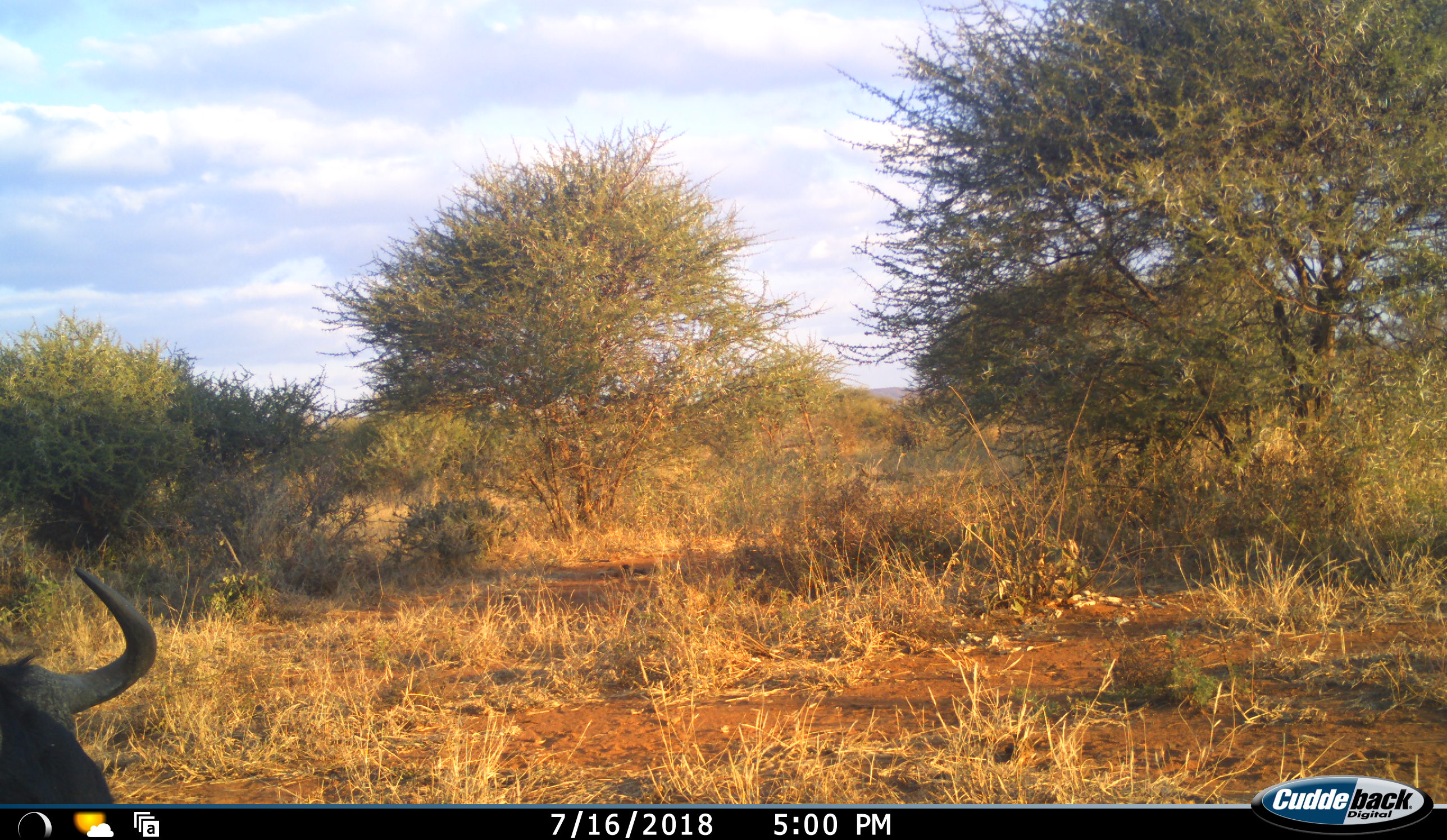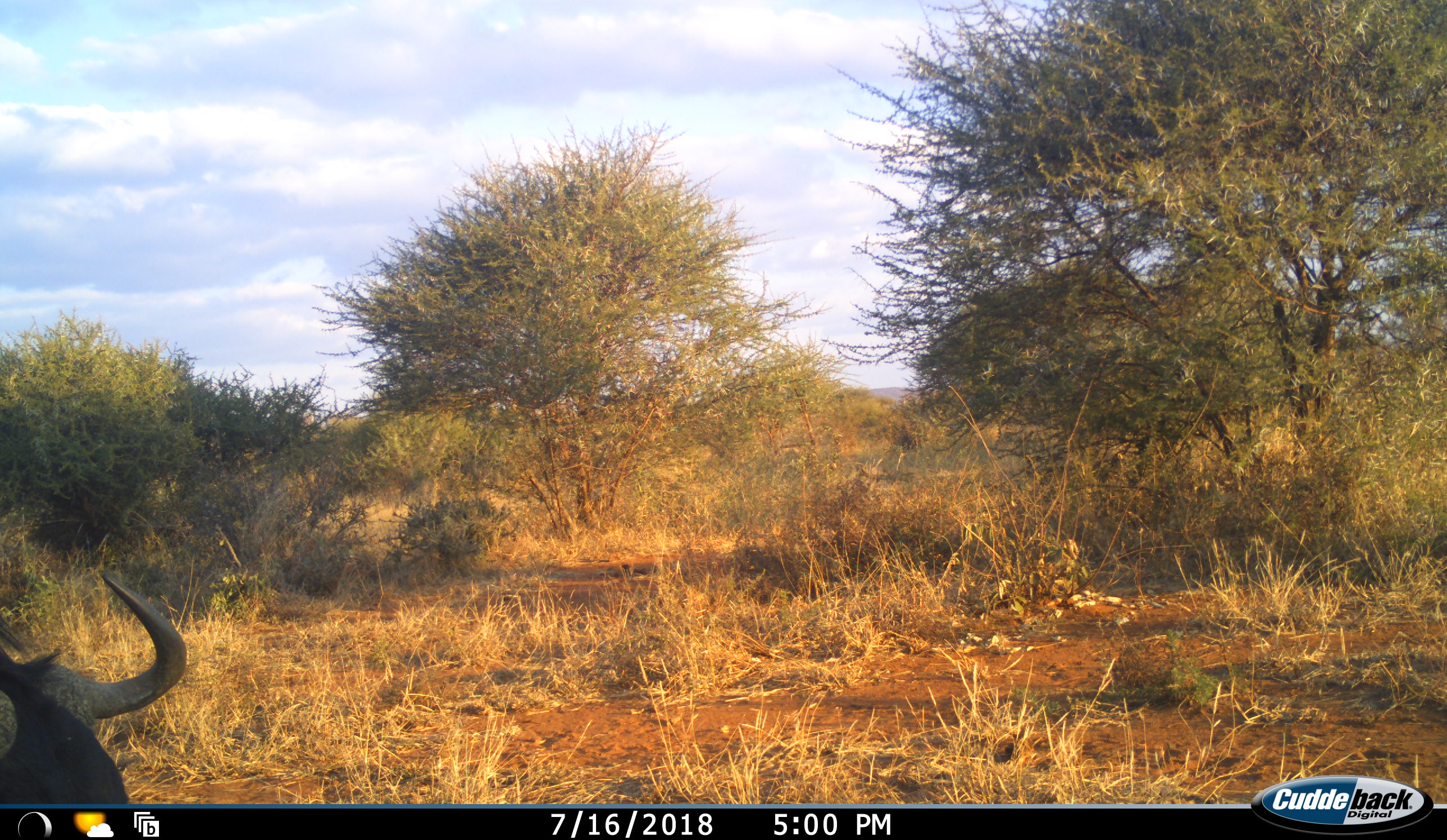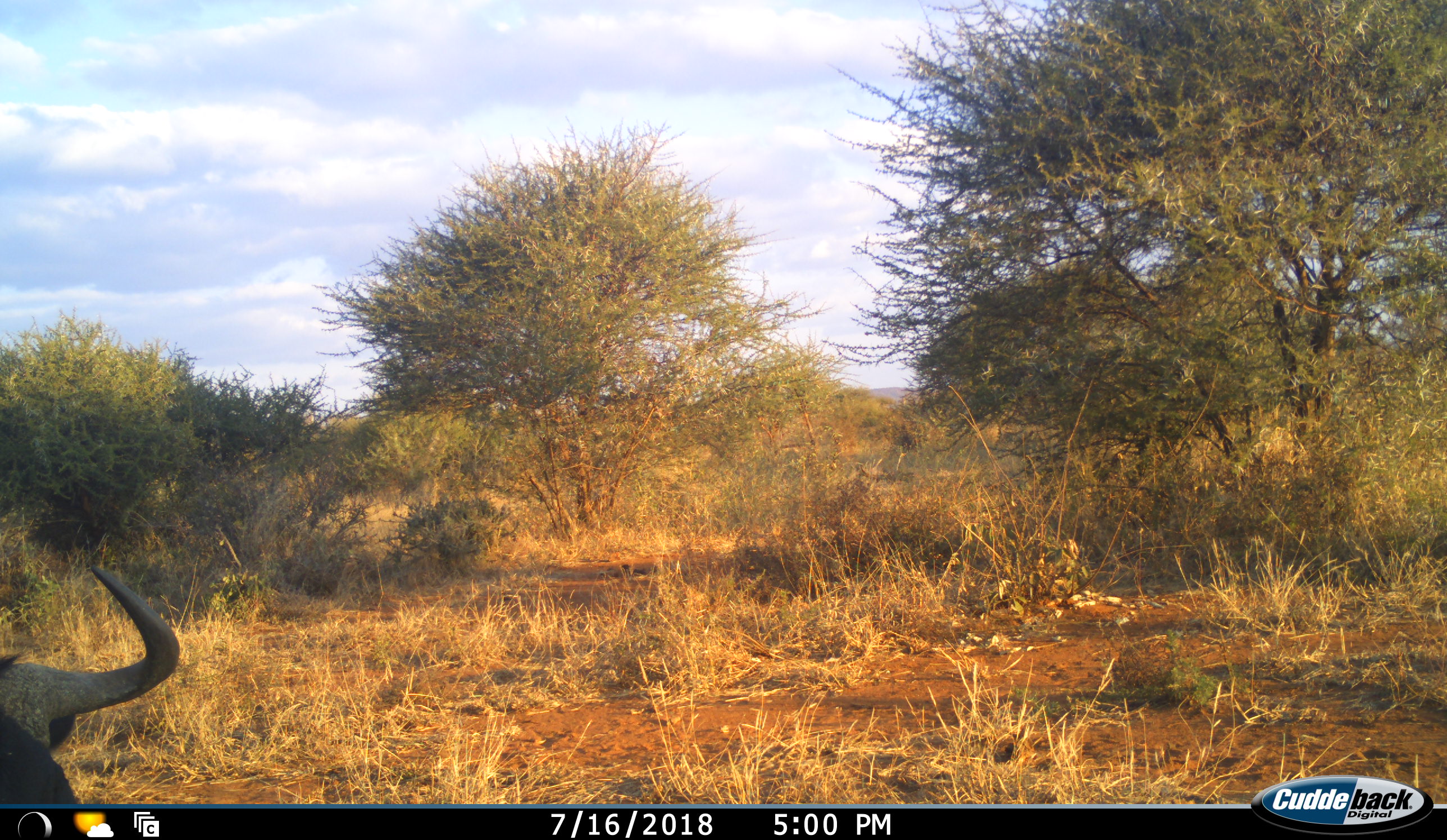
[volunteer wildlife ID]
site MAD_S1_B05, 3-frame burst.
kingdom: Animalia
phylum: Chordata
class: Mammalia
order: Artiodactyla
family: Bovidae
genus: Syncerus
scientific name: Syncerus caffer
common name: african buffalo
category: buffalo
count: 1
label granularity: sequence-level